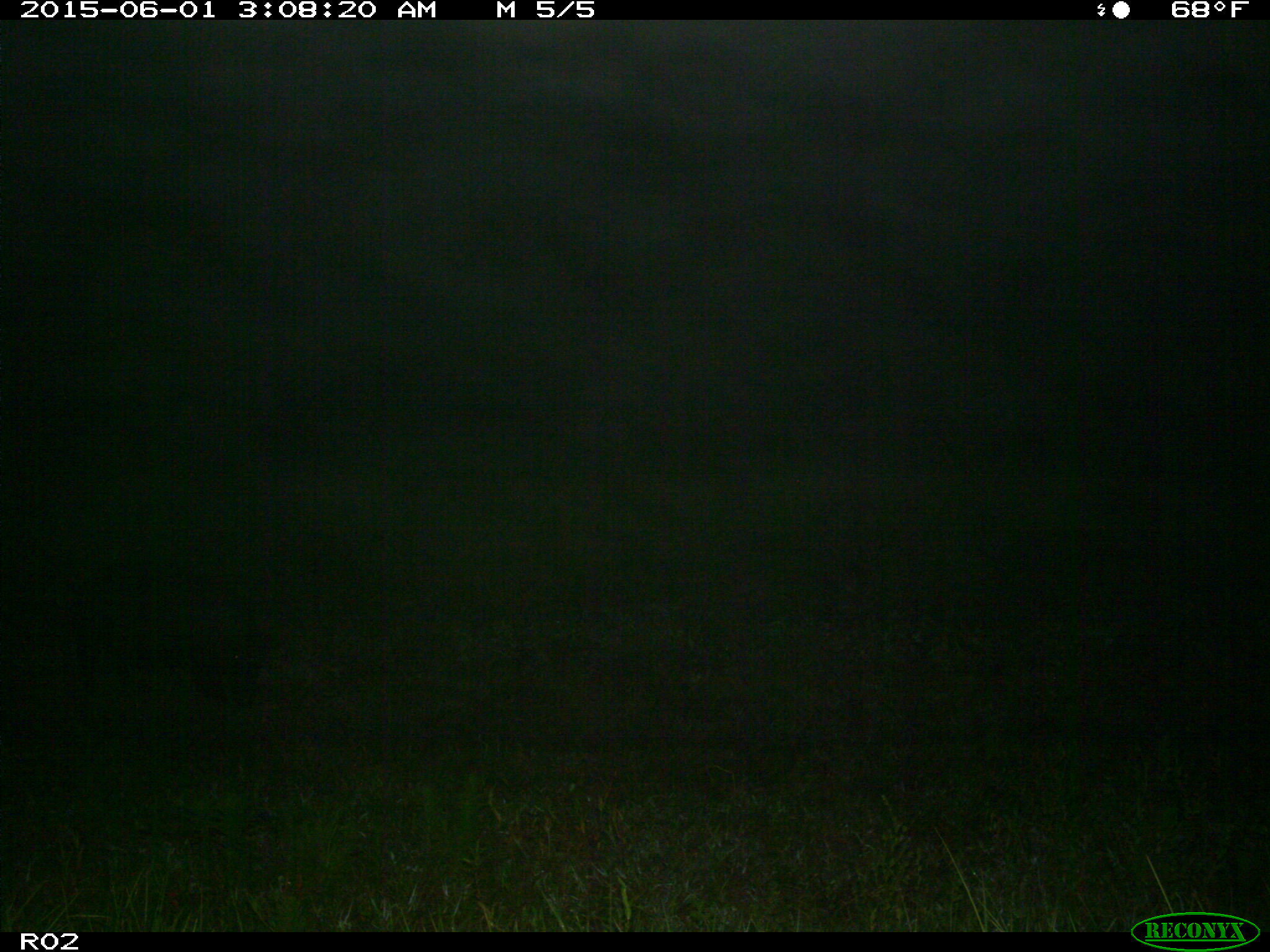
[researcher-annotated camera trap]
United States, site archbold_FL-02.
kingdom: Animalia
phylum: Chordata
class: Mammalia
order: Artiodactyla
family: Suidae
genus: Sus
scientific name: Sus scrofa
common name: wild boar